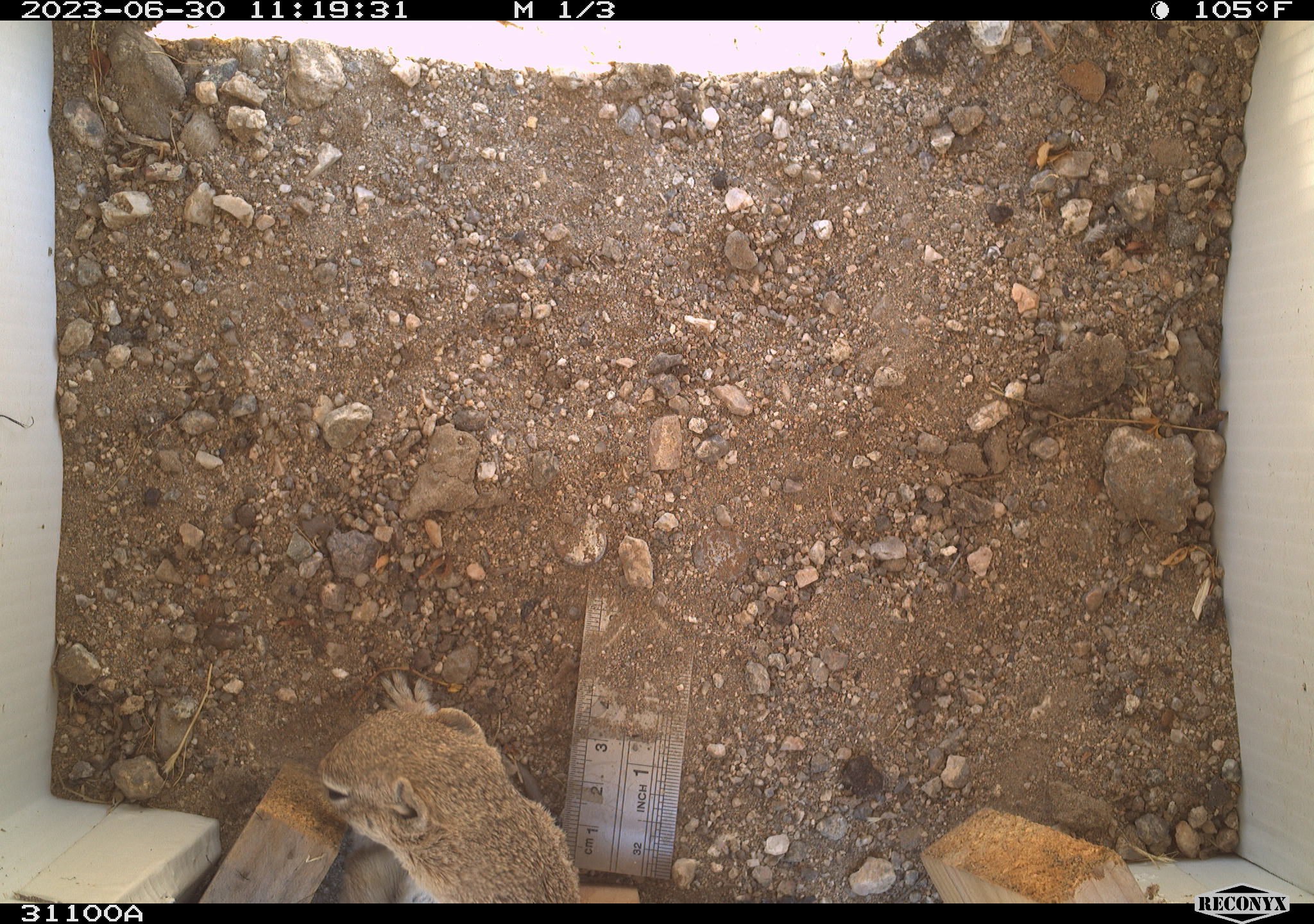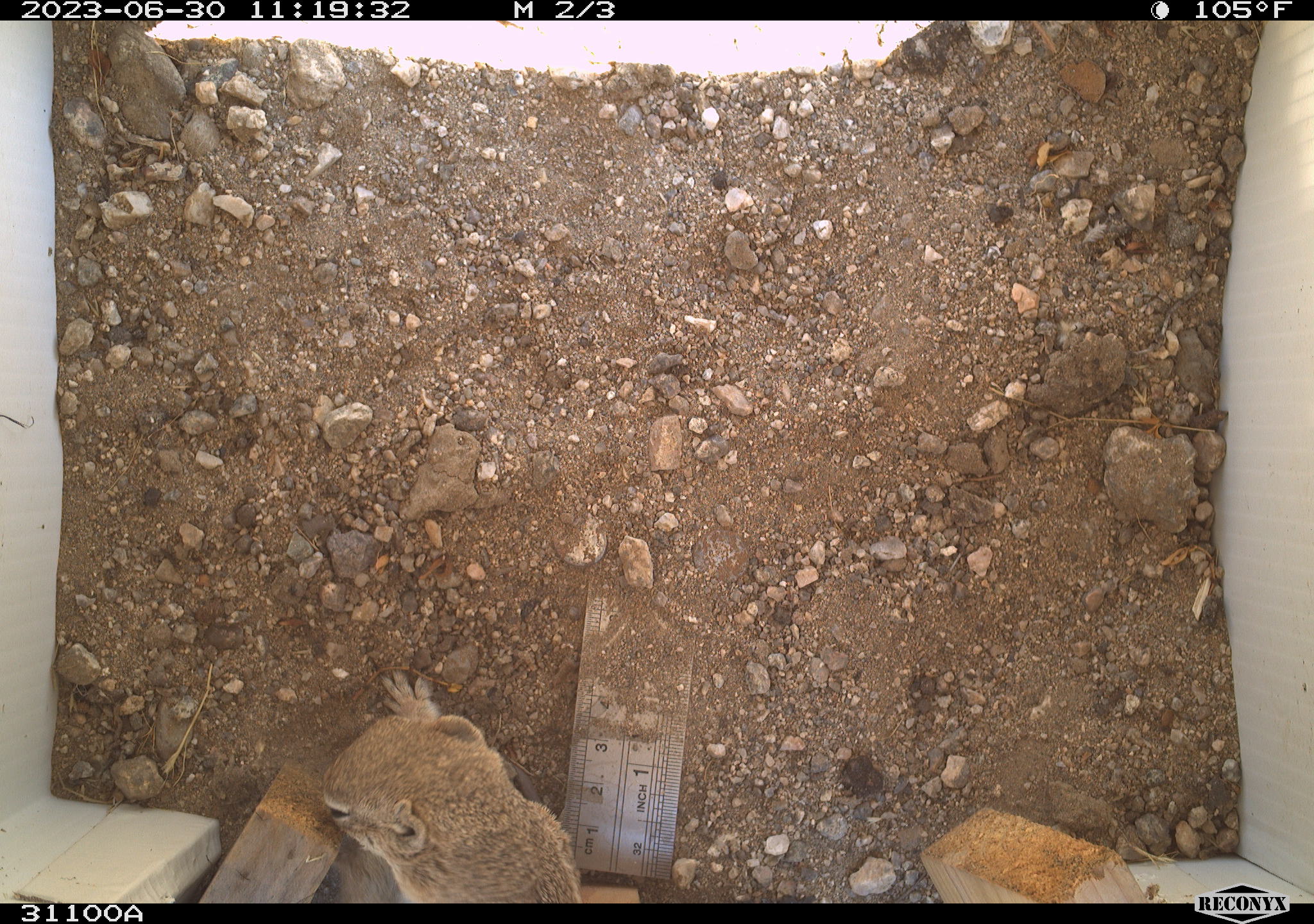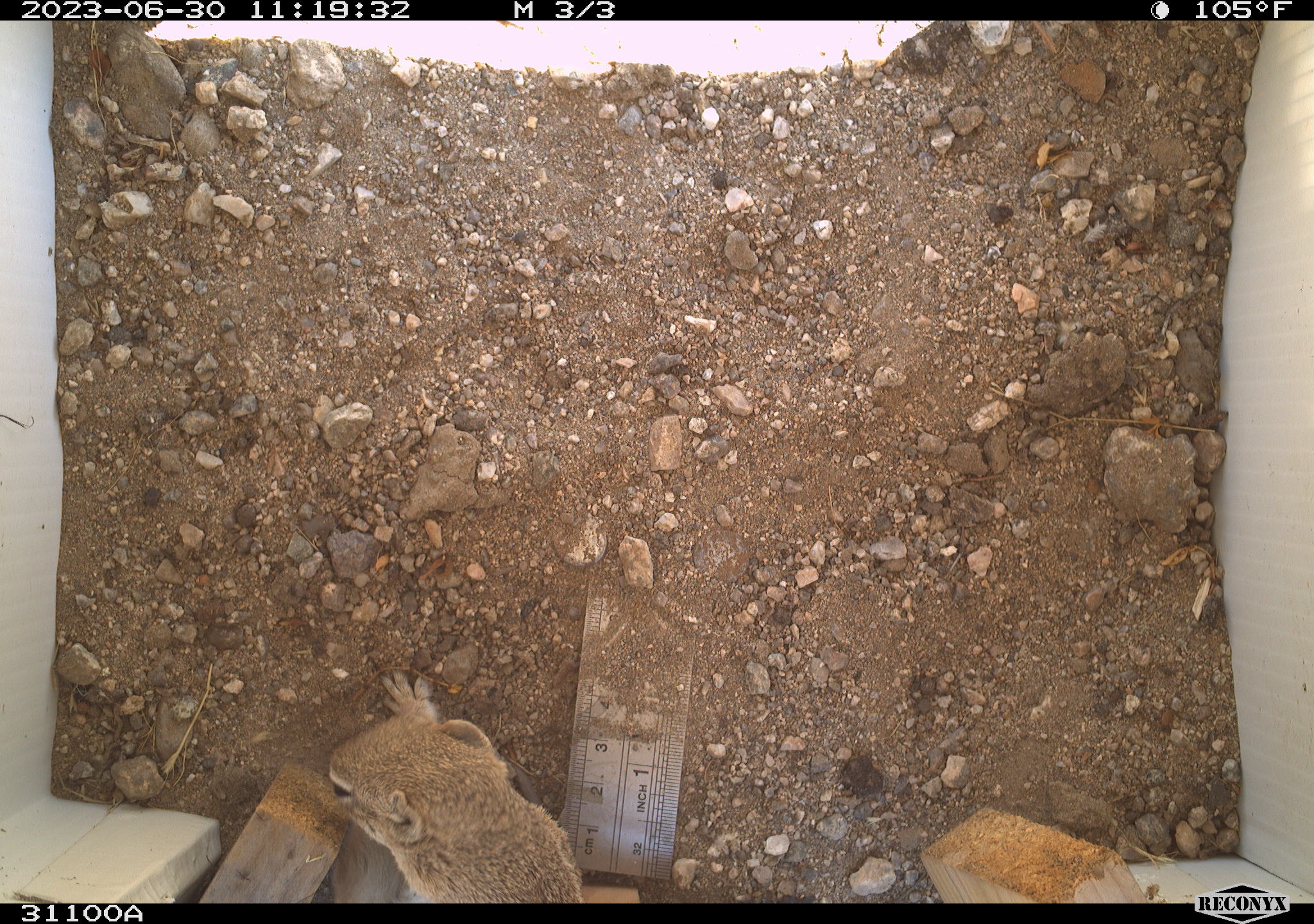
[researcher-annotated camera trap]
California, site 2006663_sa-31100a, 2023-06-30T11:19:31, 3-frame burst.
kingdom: Animalia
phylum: Chordata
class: Mammalia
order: Rodentia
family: Sciuridae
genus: Ammospermophilus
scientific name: Ammospermophilus leucurus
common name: white-tailed antelope squirrel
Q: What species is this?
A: White-tailed antelope squirrel (Ammospermophilus leucurus).